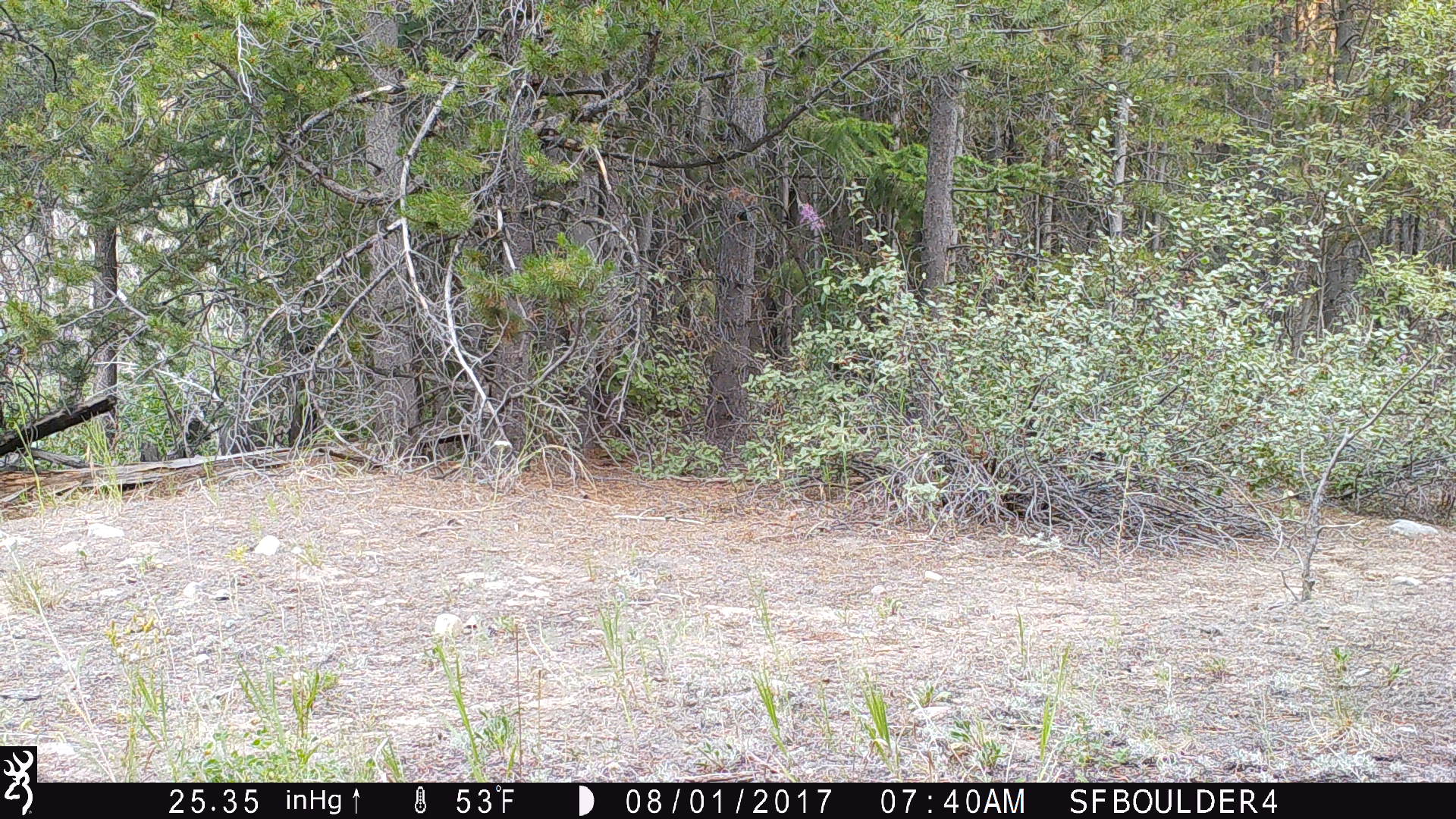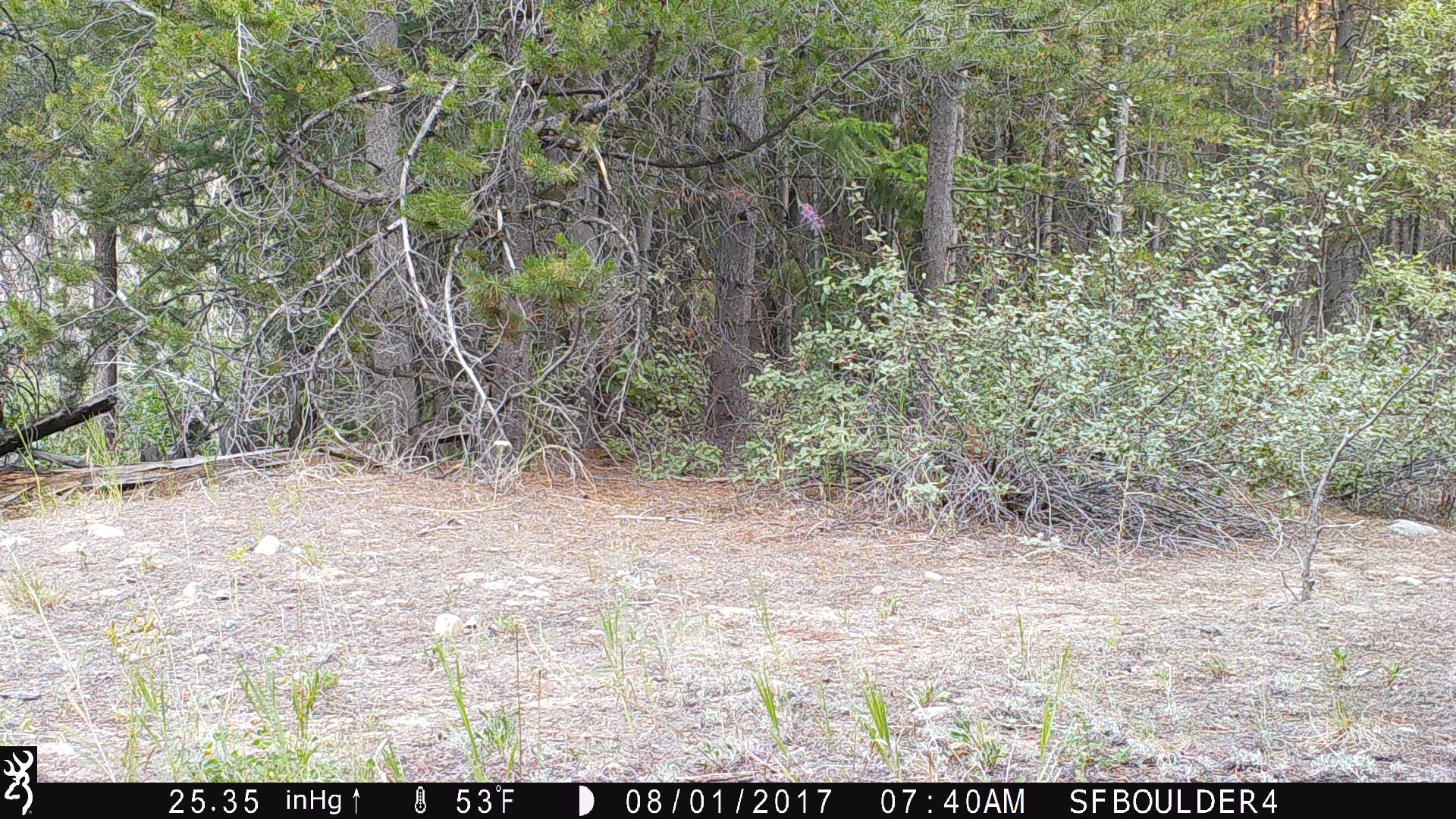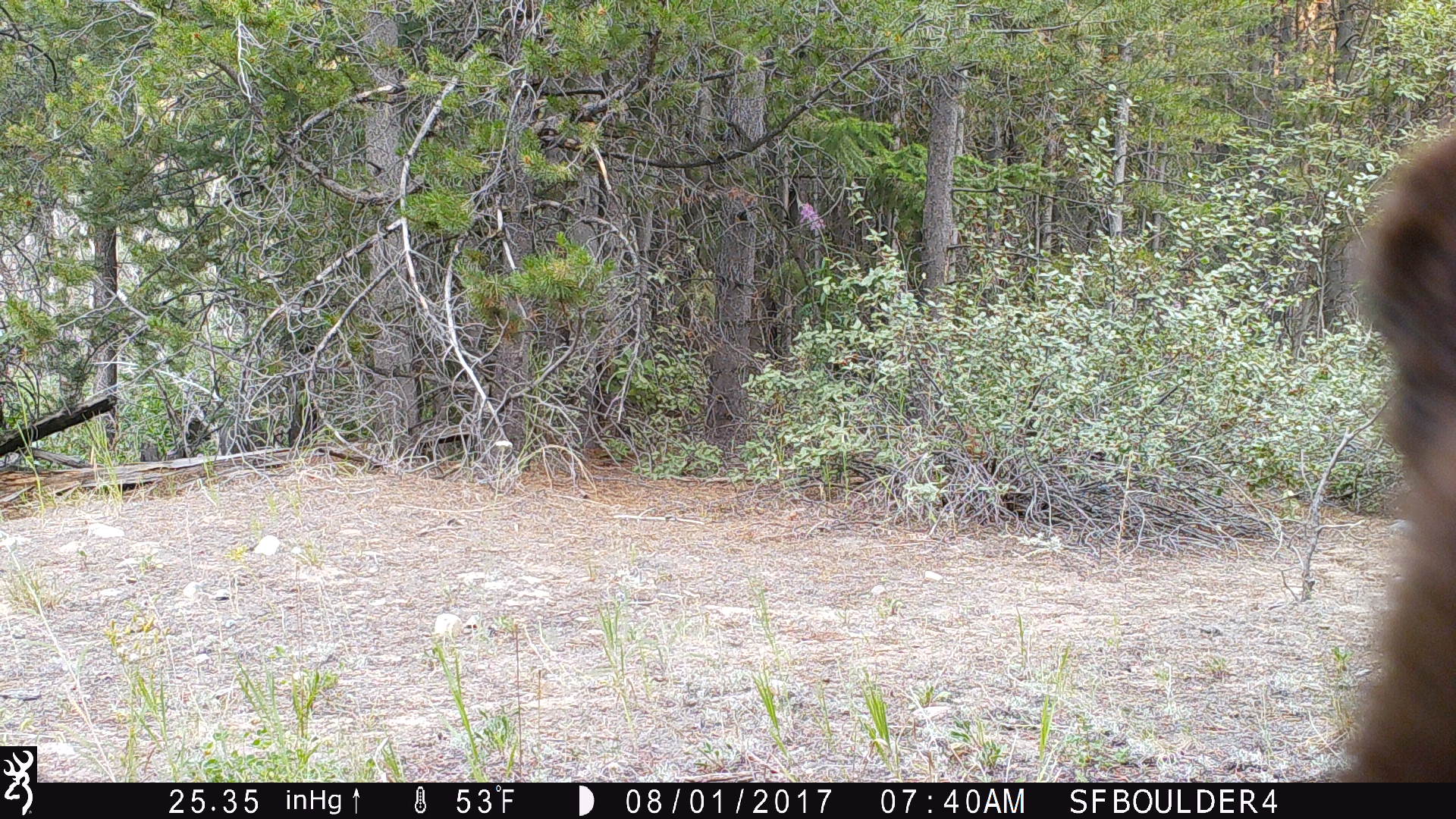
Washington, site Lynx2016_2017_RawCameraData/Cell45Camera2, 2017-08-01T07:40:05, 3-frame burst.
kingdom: Animalia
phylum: Chordata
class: Mammalia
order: Carnivora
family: Ursidae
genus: Ursus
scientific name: Ursus americanus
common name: american black bear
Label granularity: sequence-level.